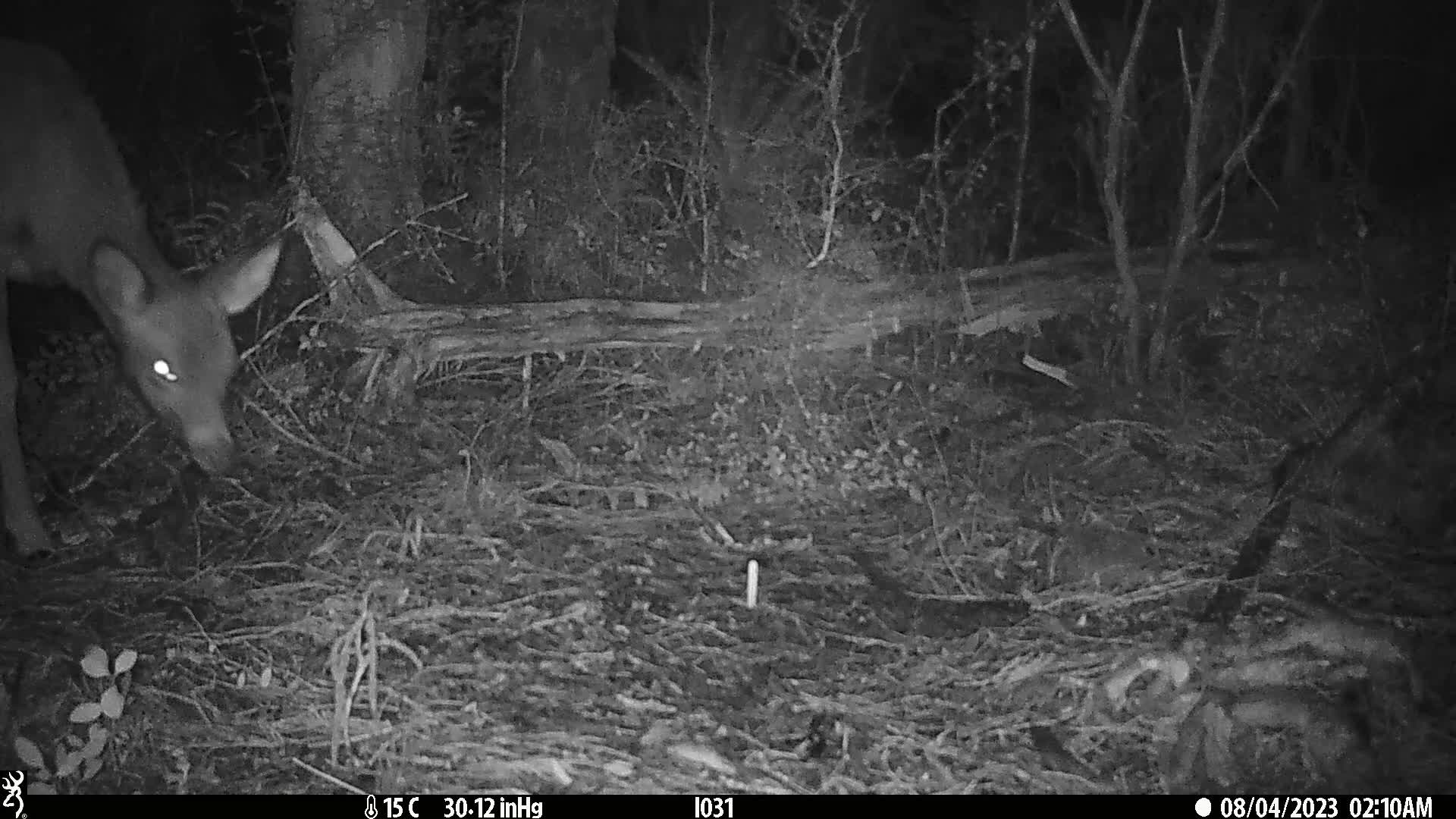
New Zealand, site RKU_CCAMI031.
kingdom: Animalia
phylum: Chordata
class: Mammalia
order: Artiodactyla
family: Cervidae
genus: Odocoileus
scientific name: Odocoileus virginianus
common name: white-tailed deer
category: white tailed deer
White tailed deer (white-tailed deer) (Odocoileus virginianus).